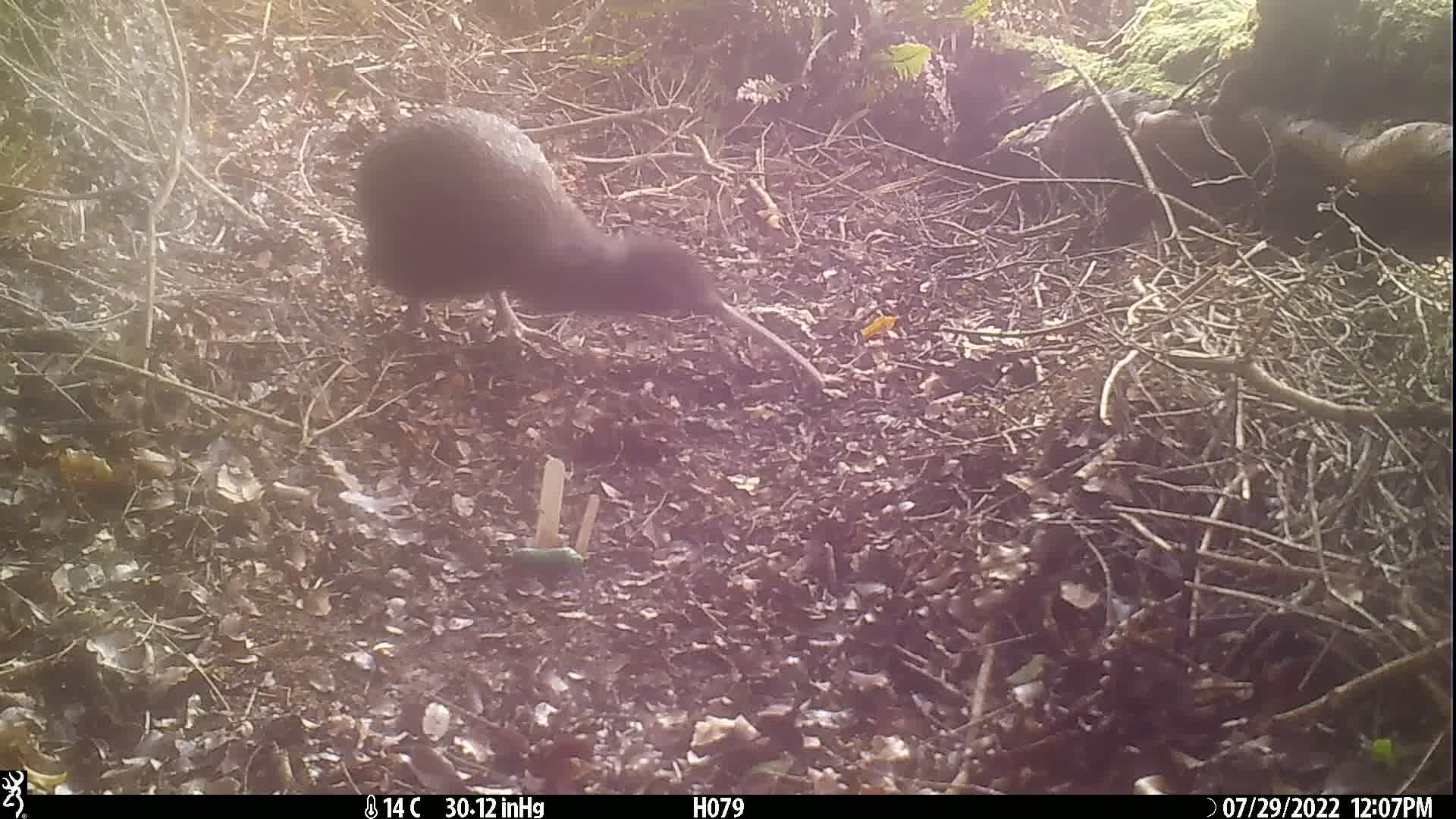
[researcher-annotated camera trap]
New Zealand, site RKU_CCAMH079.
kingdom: Animalia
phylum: Chordata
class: Aves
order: Apterygiformes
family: Apterygidae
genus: Apteryx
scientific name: Apteryx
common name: kiwi